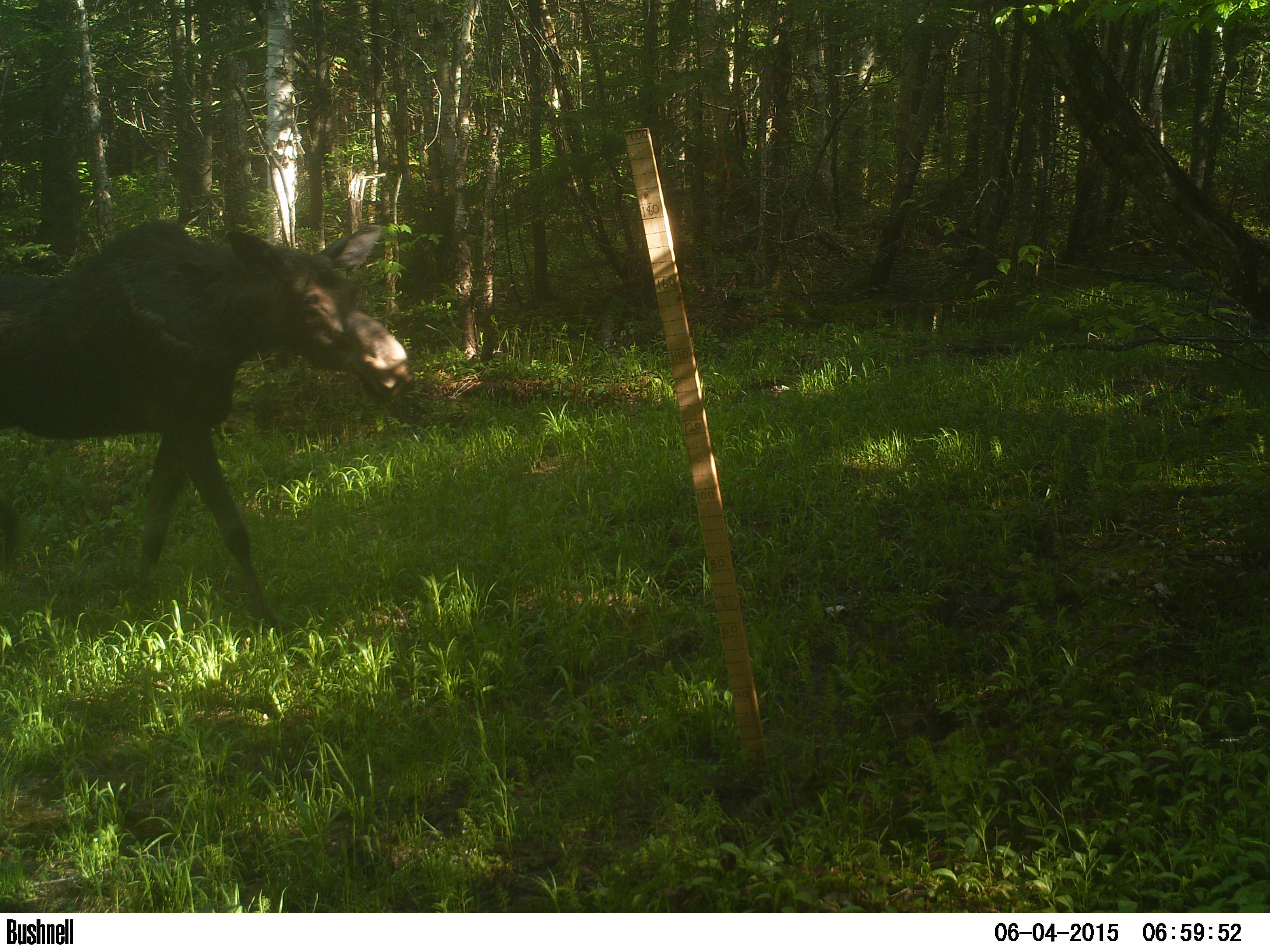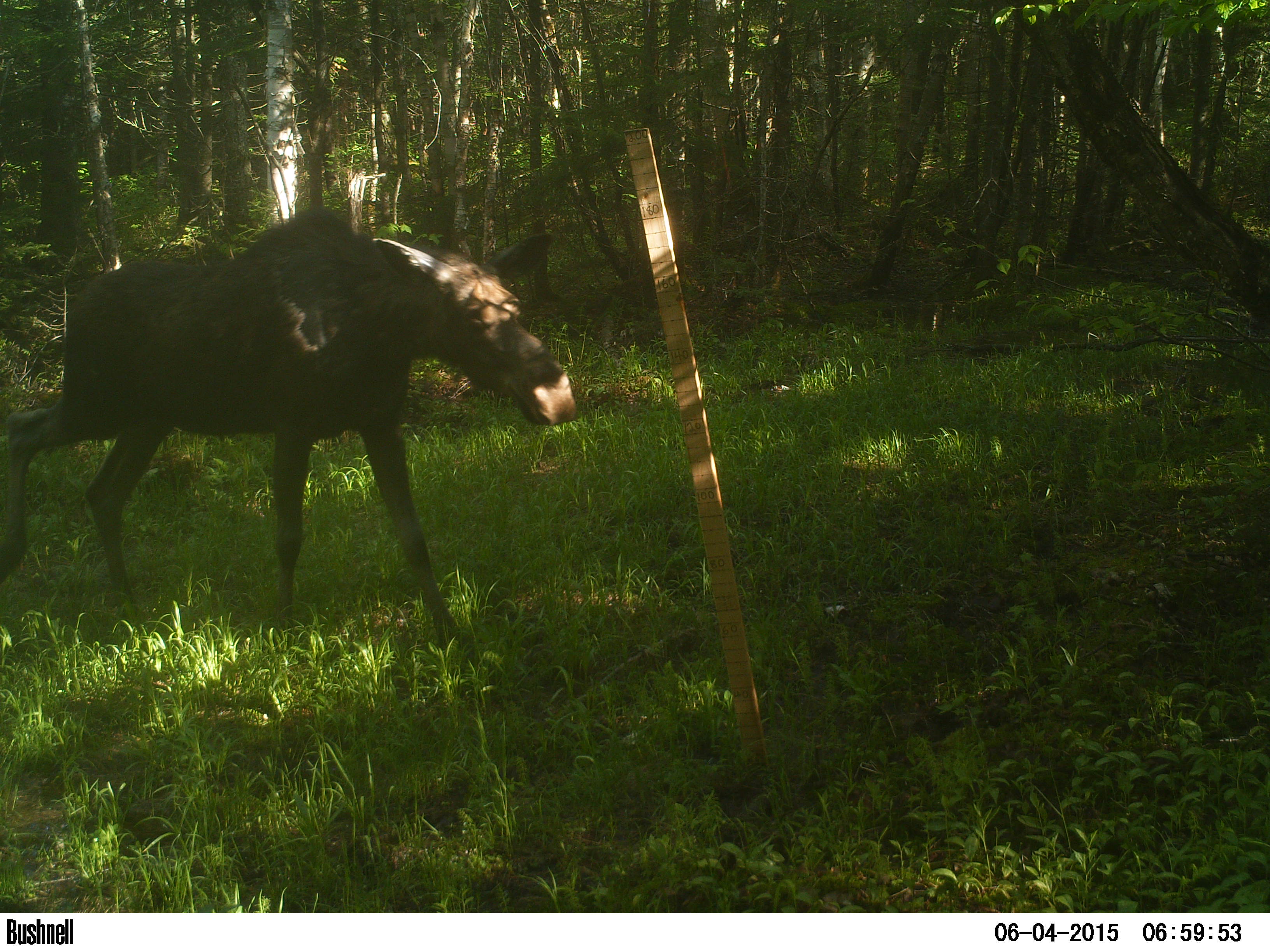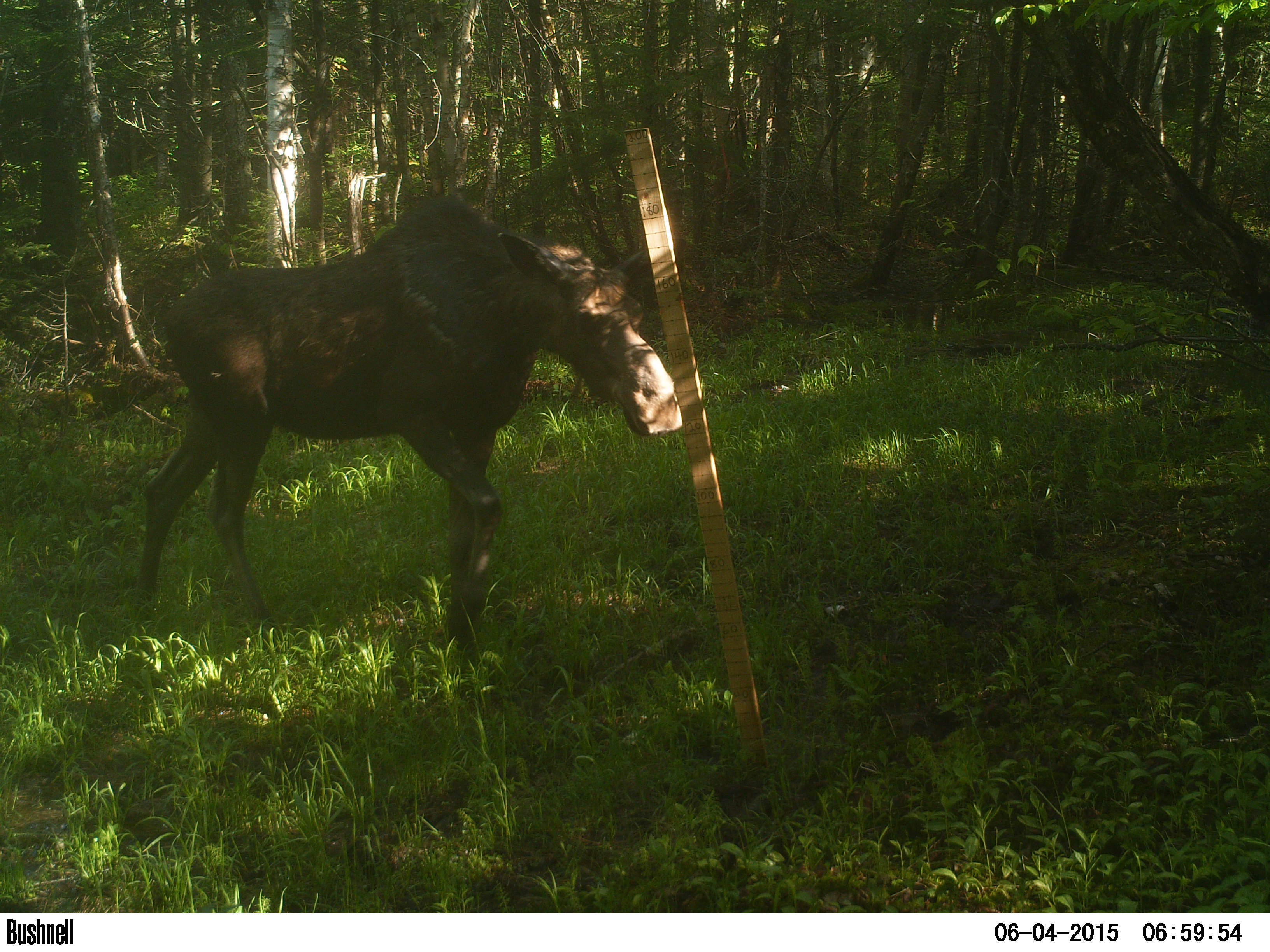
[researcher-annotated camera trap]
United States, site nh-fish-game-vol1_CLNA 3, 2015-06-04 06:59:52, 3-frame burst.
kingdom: Animalia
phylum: Chordata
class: Mammalia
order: Artiodactyla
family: Cervidae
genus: Alces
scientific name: Alces alces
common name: moose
Moose (Alces alces).